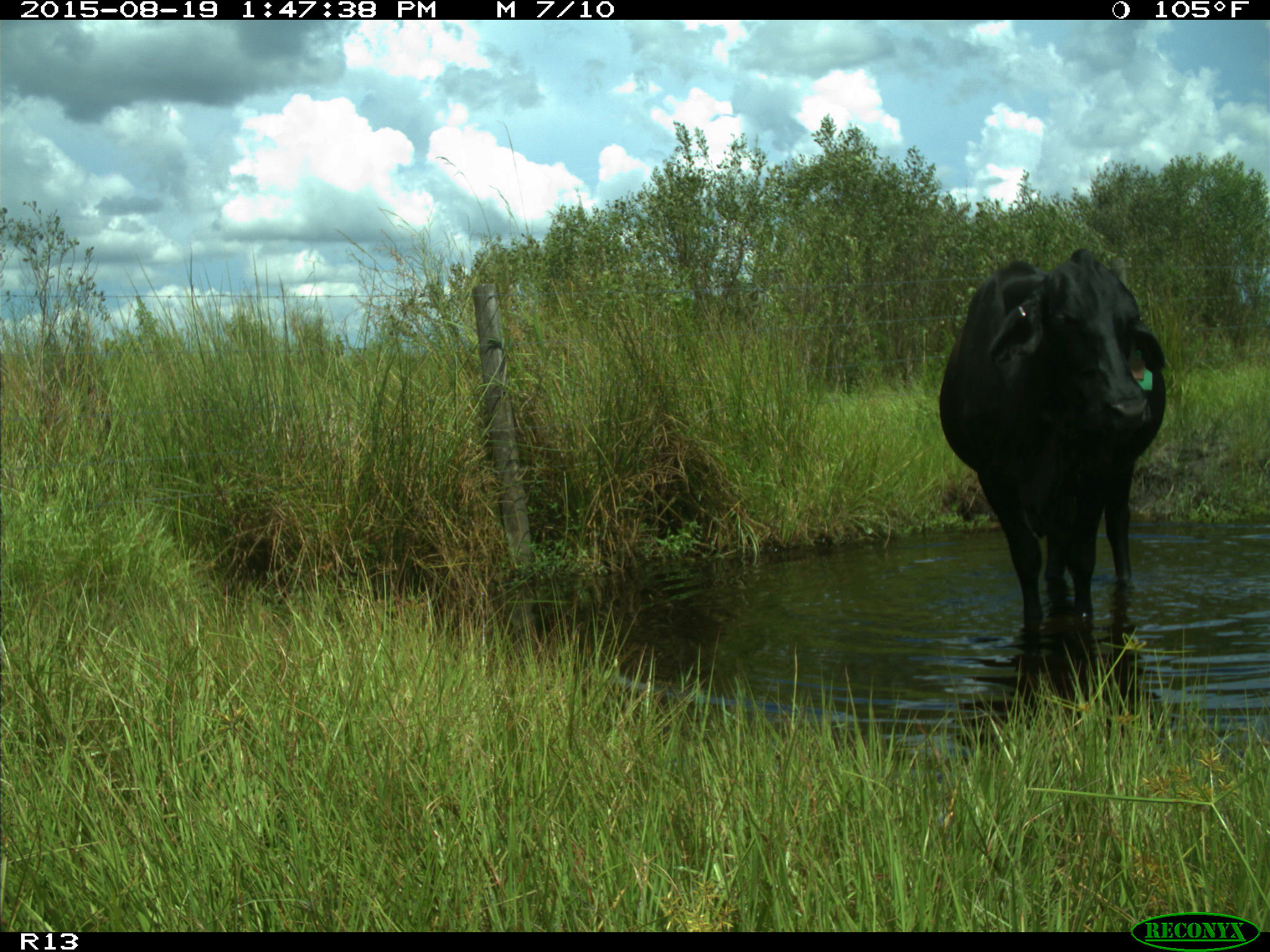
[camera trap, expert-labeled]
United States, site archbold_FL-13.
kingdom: Animalia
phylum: Chordata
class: Mammalia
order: Artiodactyla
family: Bovidae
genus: Bos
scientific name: Bos taurus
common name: domestic cow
Bos taurus (domestic cow).